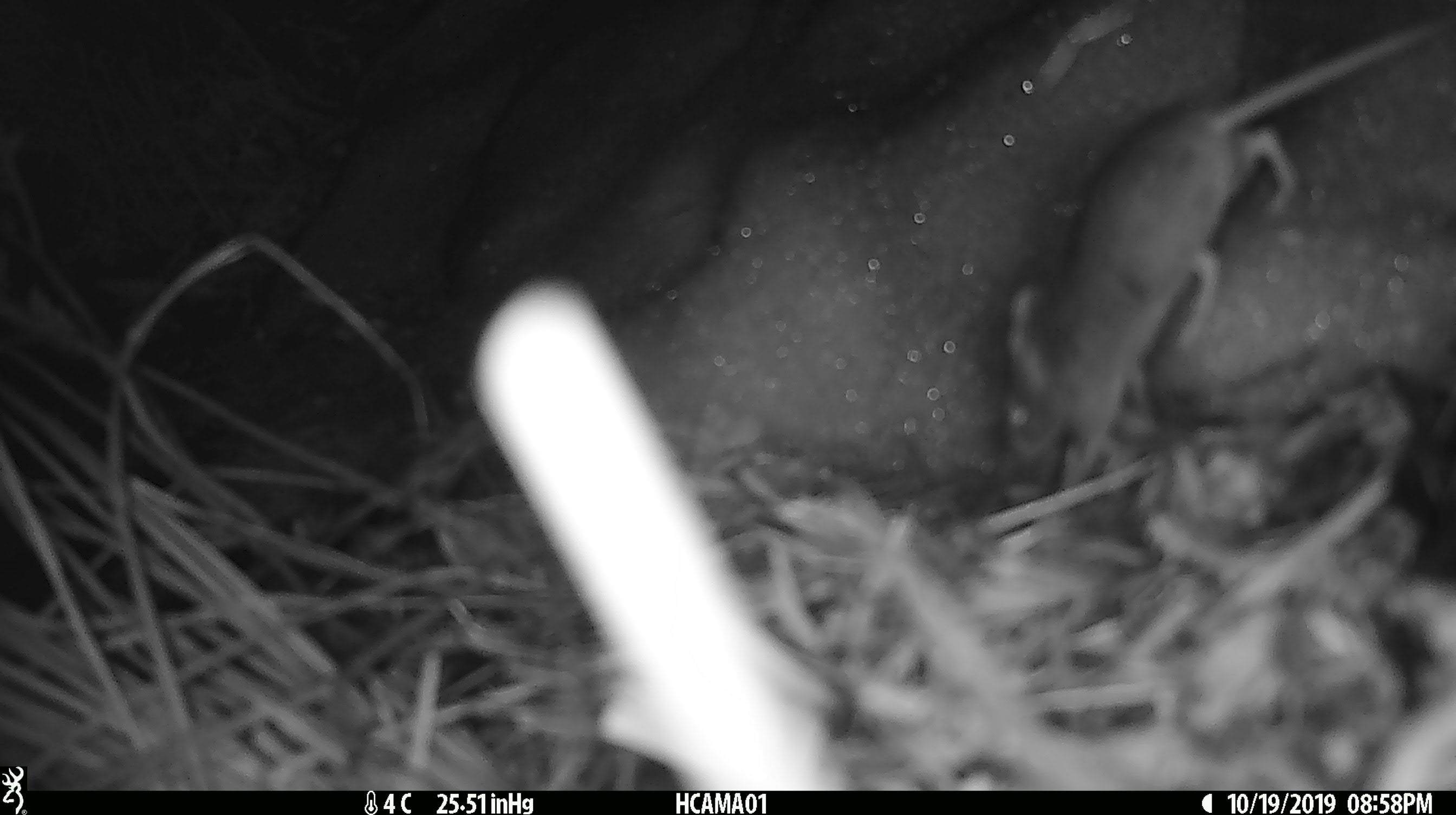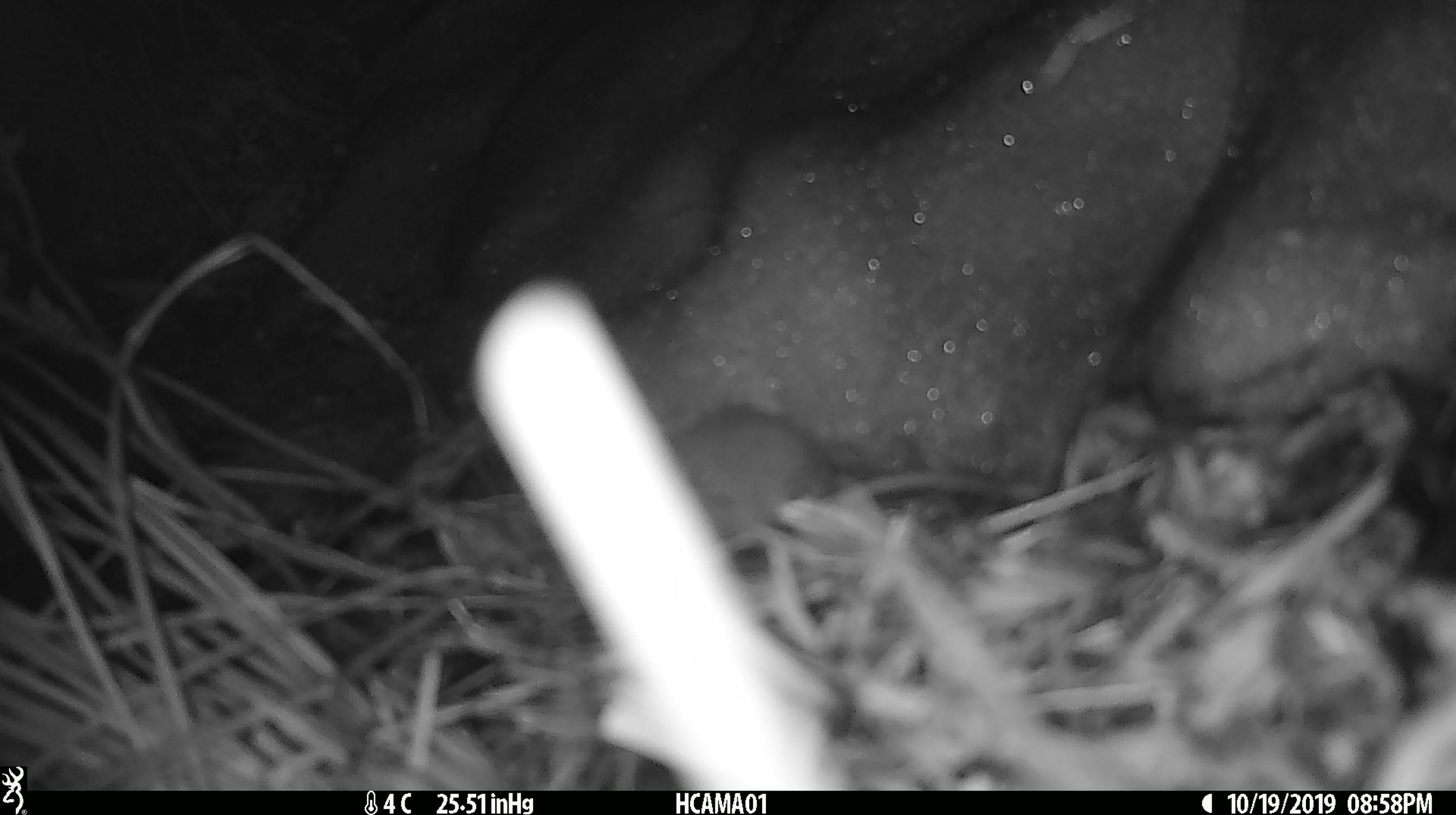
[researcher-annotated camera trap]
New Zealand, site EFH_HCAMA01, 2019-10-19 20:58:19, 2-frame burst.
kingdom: Animalia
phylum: Chordata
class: Mammalia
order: Rodentia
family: Muridae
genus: Mus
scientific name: Mus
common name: mouse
Mouse (Mus).